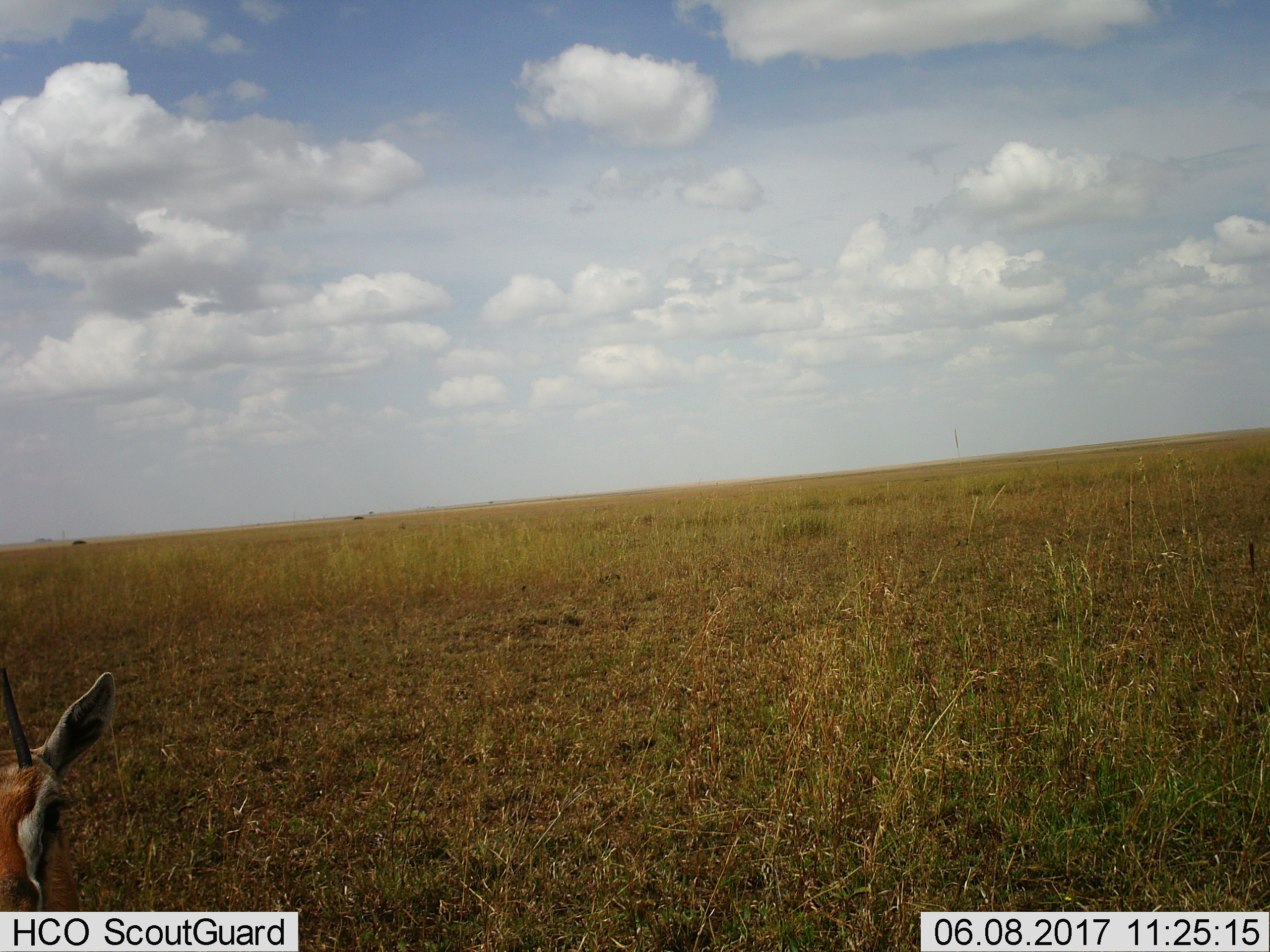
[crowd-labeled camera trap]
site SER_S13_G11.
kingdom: Animalia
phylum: Chordata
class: Mammalia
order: Artiodactyla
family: Bovidae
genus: Eudorcas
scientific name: Eudorcas thomsonii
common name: thomson's gazelle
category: gazellethomsons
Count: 1.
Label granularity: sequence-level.